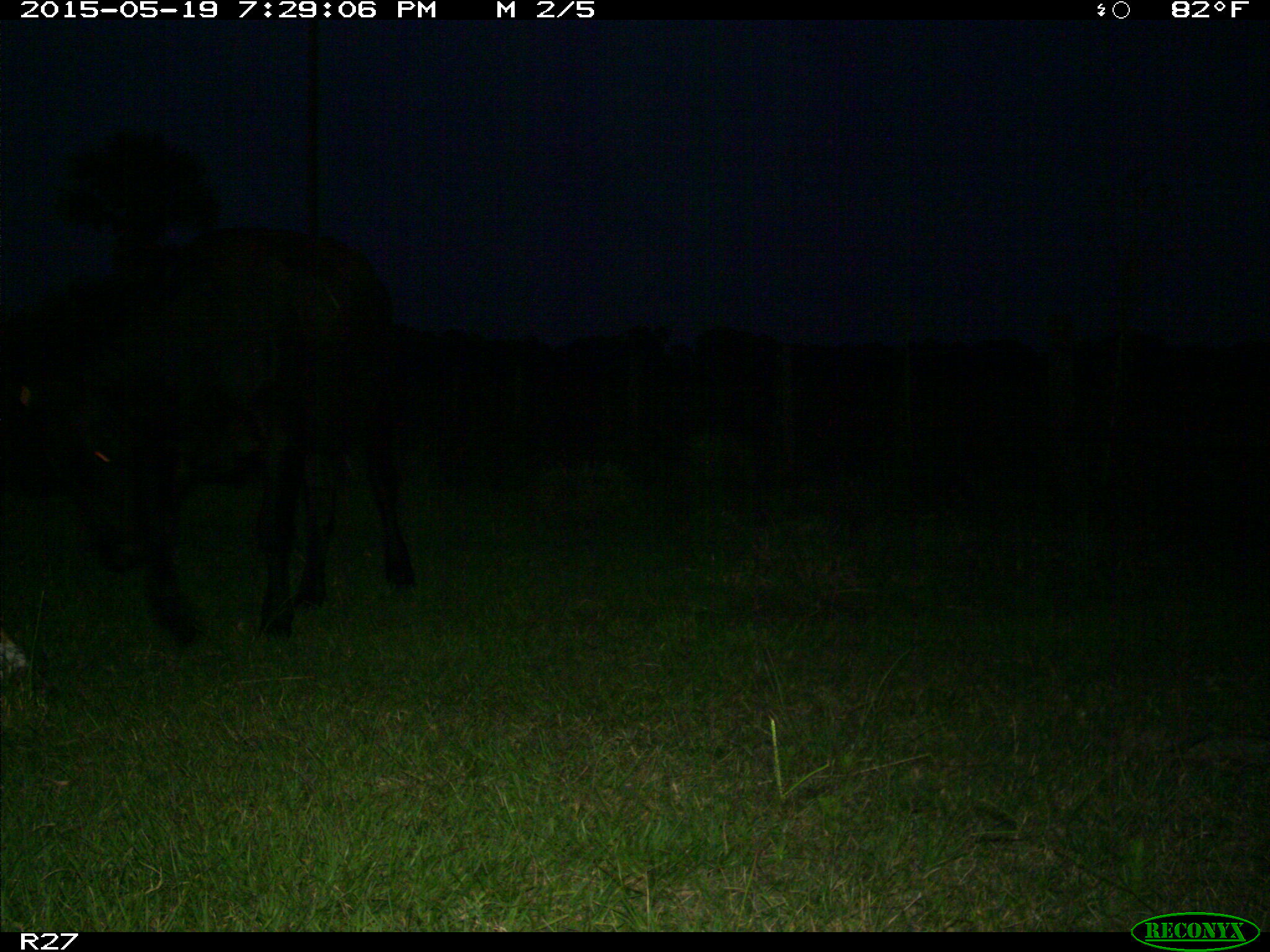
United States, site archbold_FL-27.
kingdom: Animalia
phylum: Chordata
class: Mammalia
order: Artiodactyla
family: Bovidae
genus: Bos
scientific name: Bos taurus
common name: domestic cow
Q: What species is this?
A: Bos taurus (domestic cow).